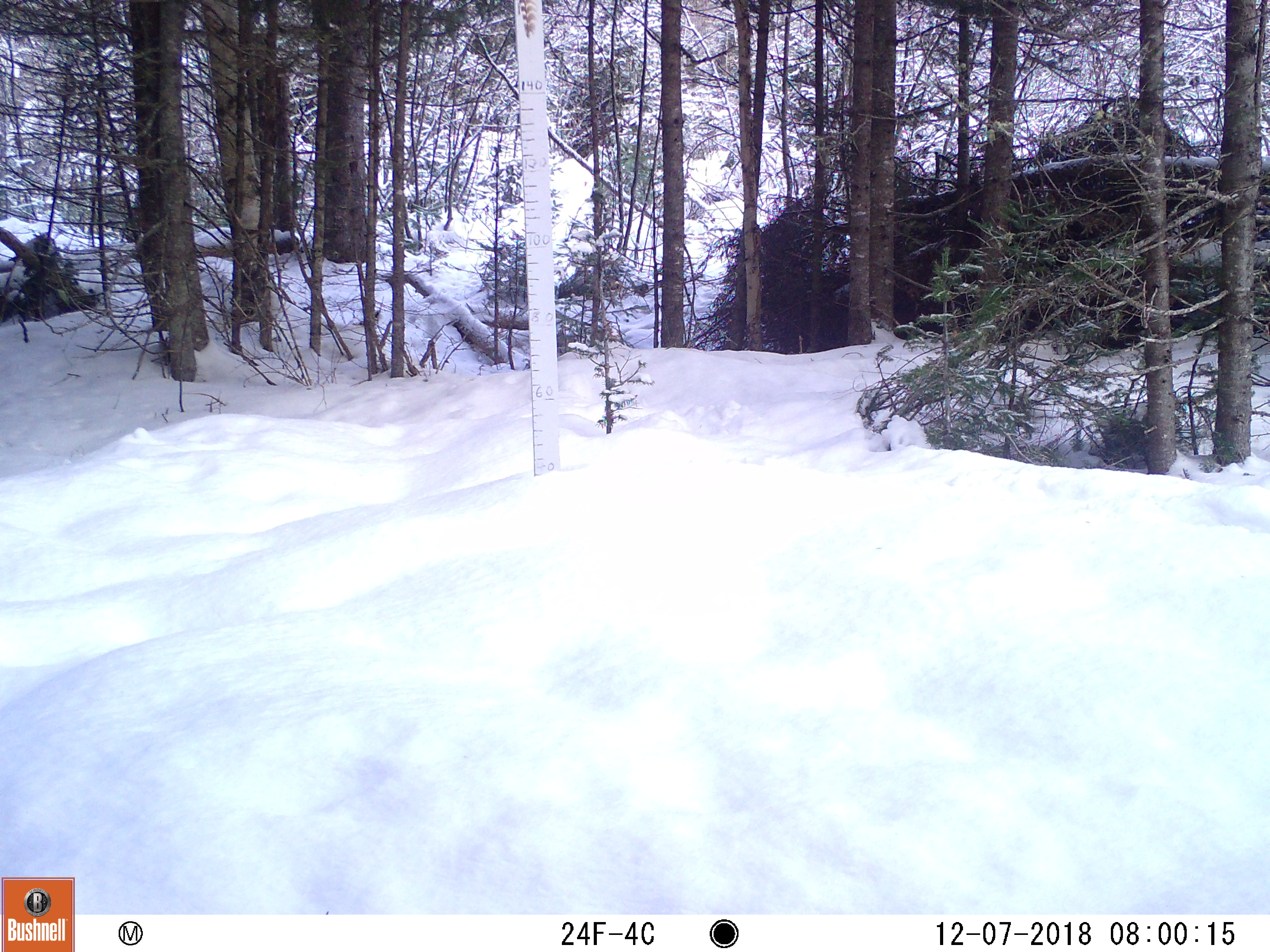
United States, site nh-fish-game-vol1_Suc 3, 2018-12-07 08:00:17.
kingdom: Animalia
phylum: Chordata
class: Mammalia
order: Artiodactyla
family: Cervidae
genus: Alces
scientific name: Alces alces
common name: moose